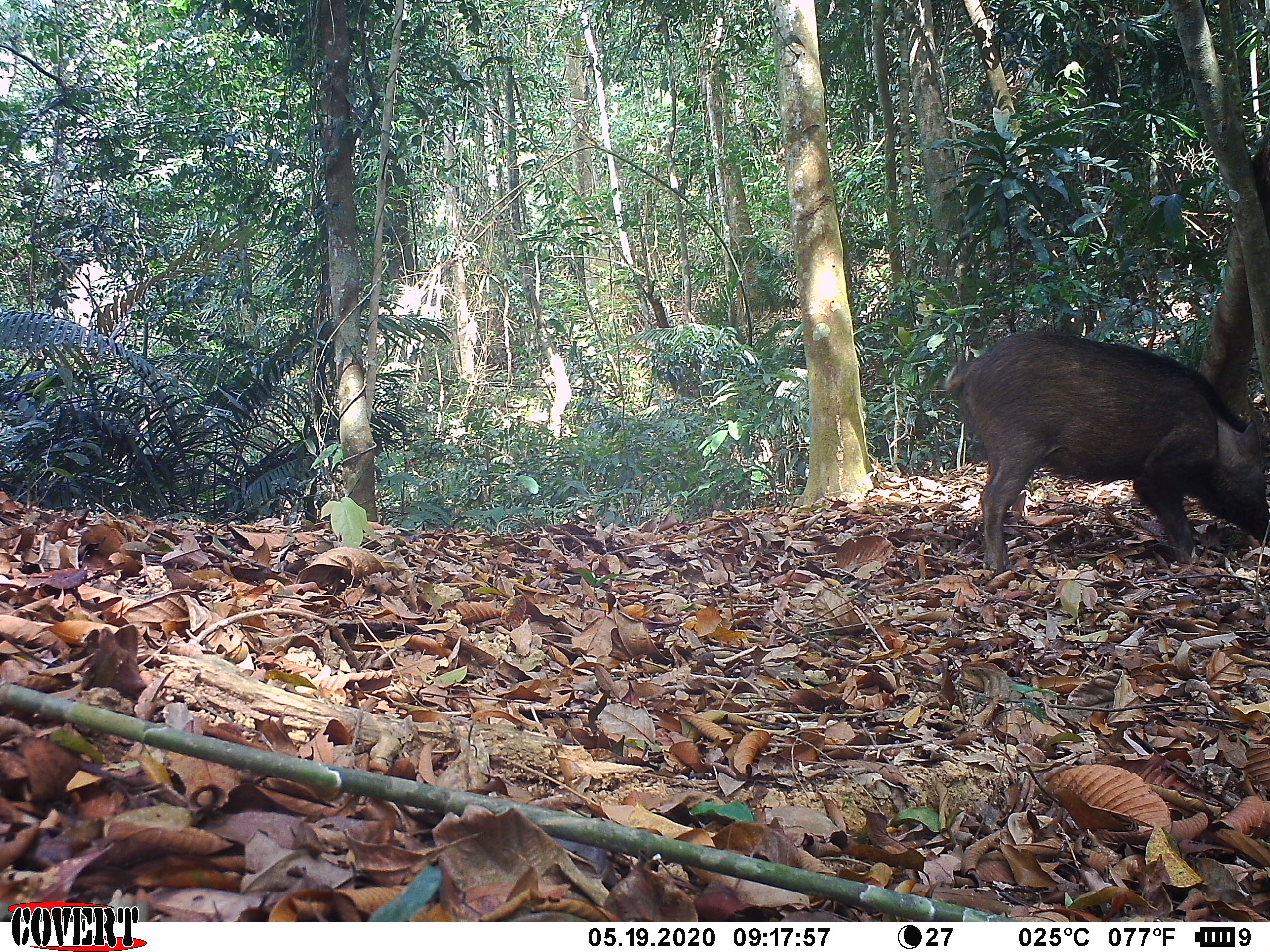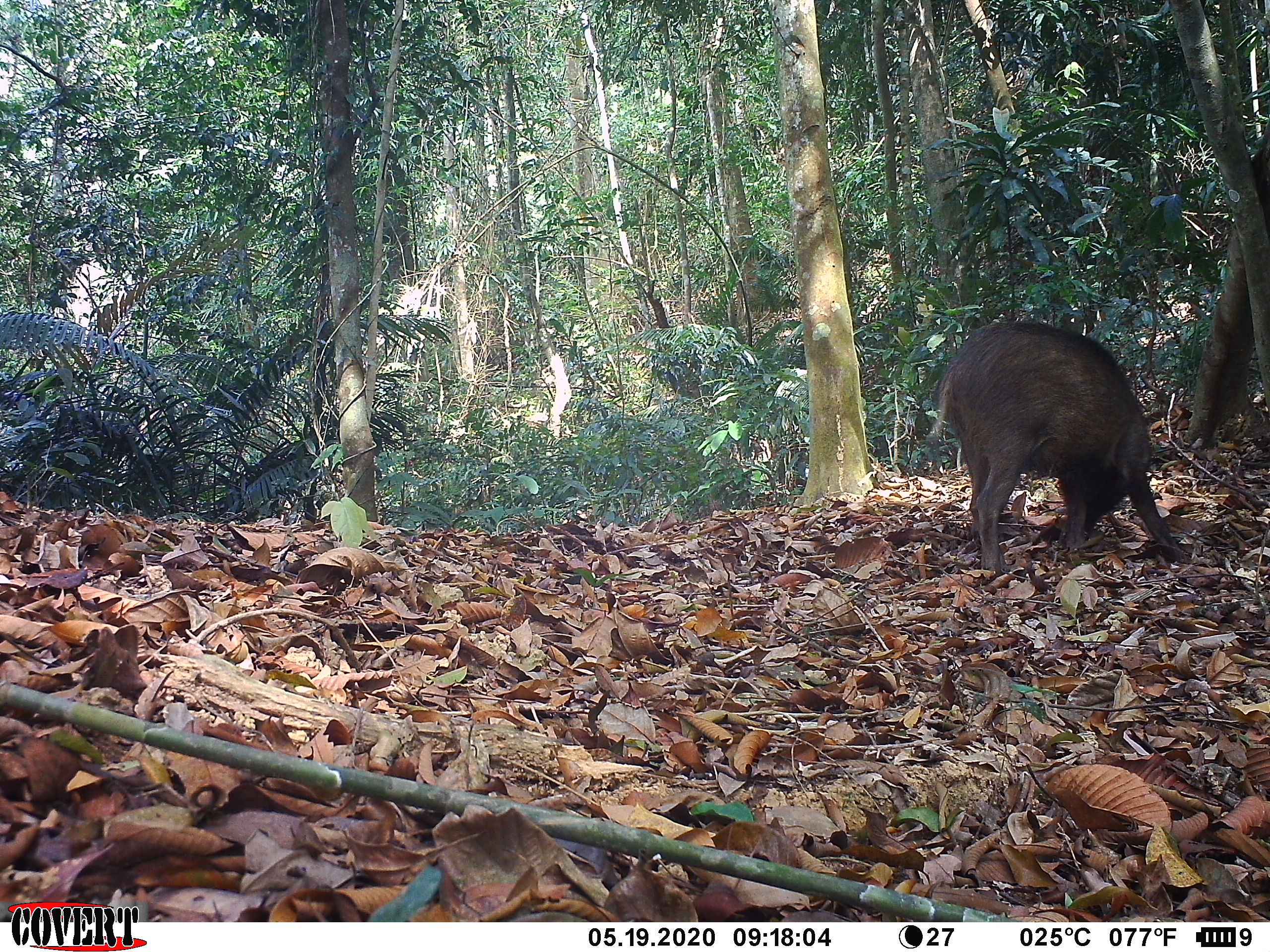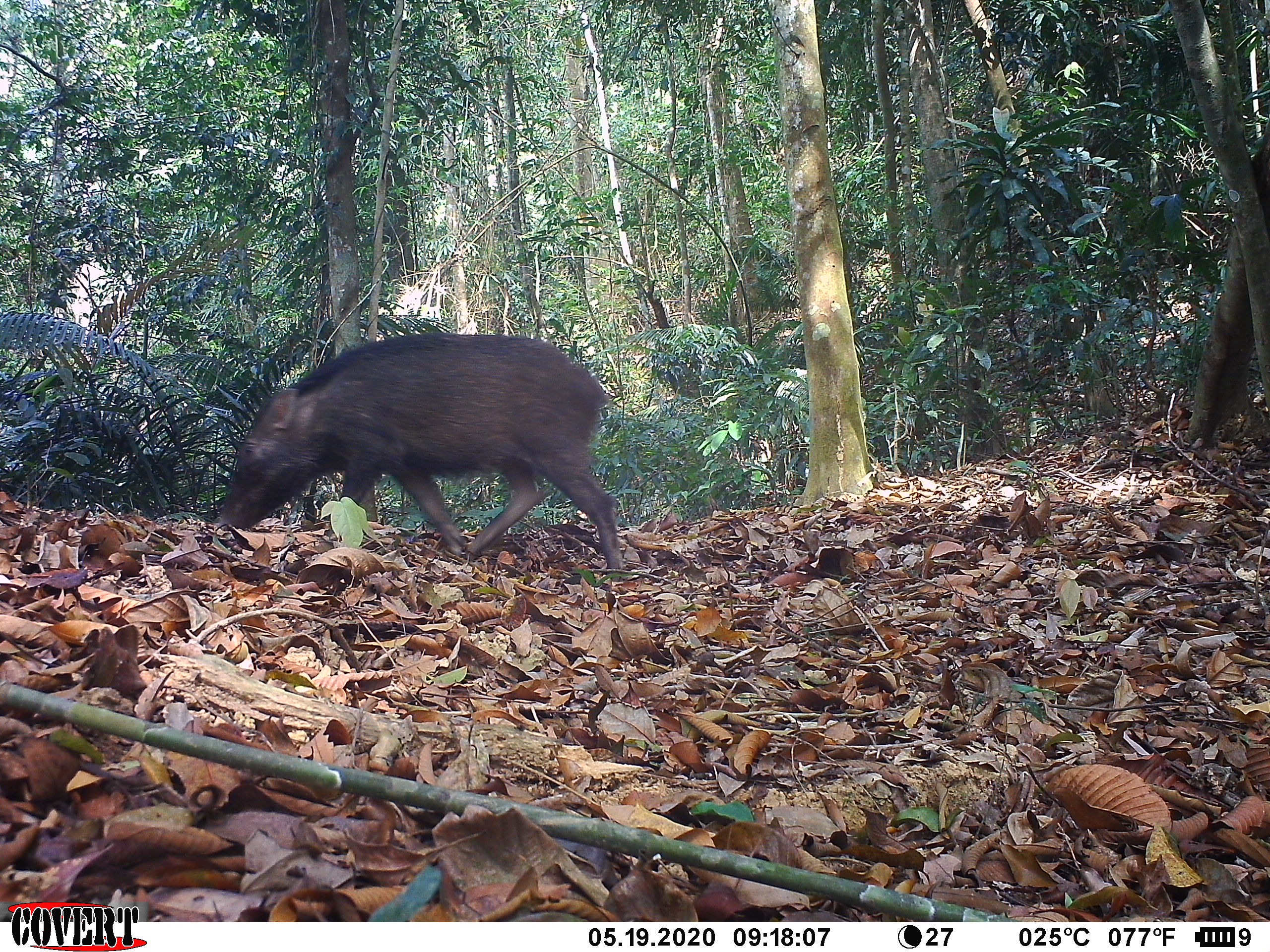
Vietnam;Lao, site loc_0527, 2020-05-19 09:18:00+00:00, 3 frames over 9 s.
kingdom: Animalia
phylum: Chordata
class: Mammalia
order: Artiodactyla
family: Suidae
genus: Sus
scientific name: Sus scrofa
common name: eurasian wild pig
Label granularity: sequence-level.